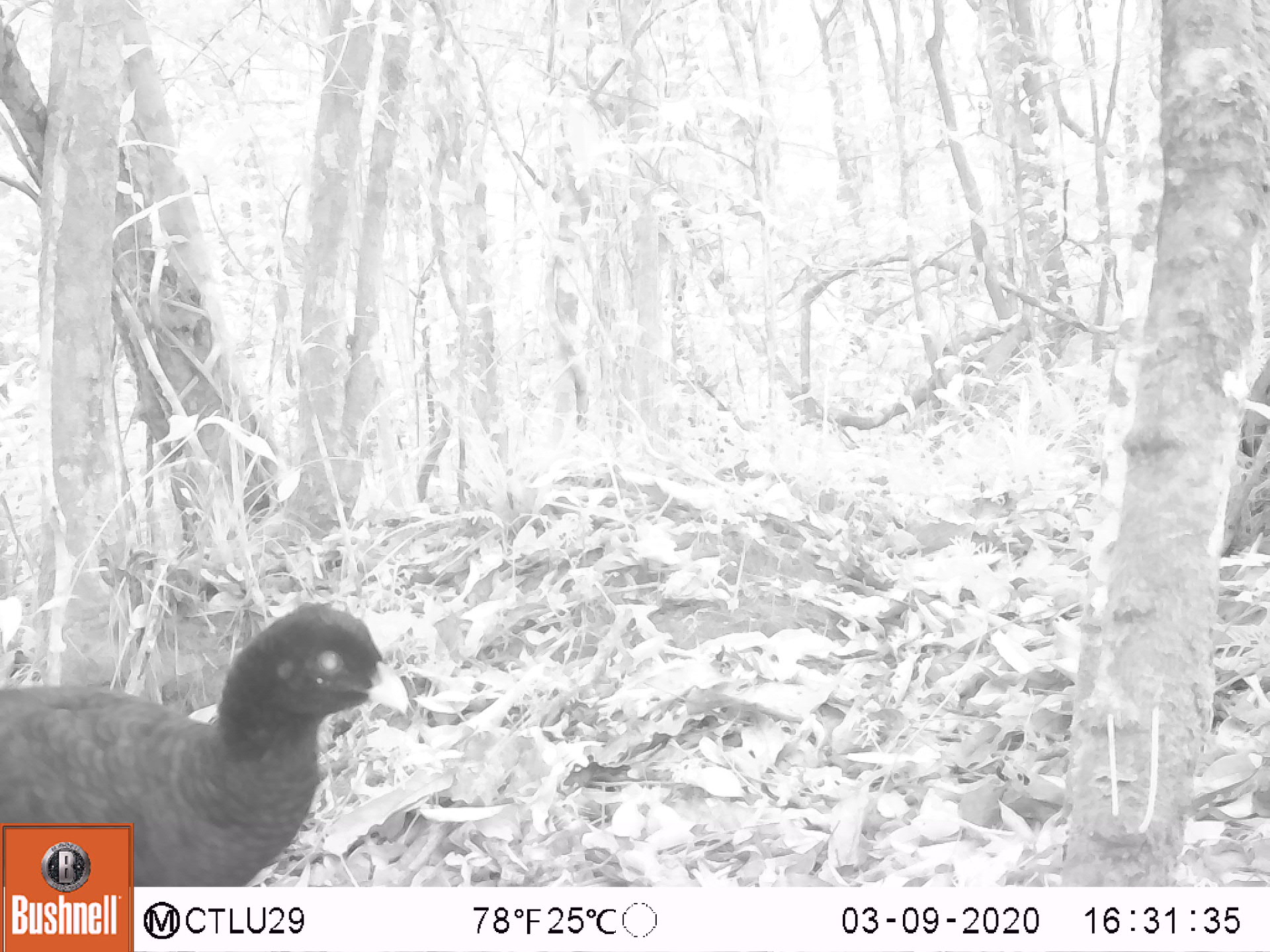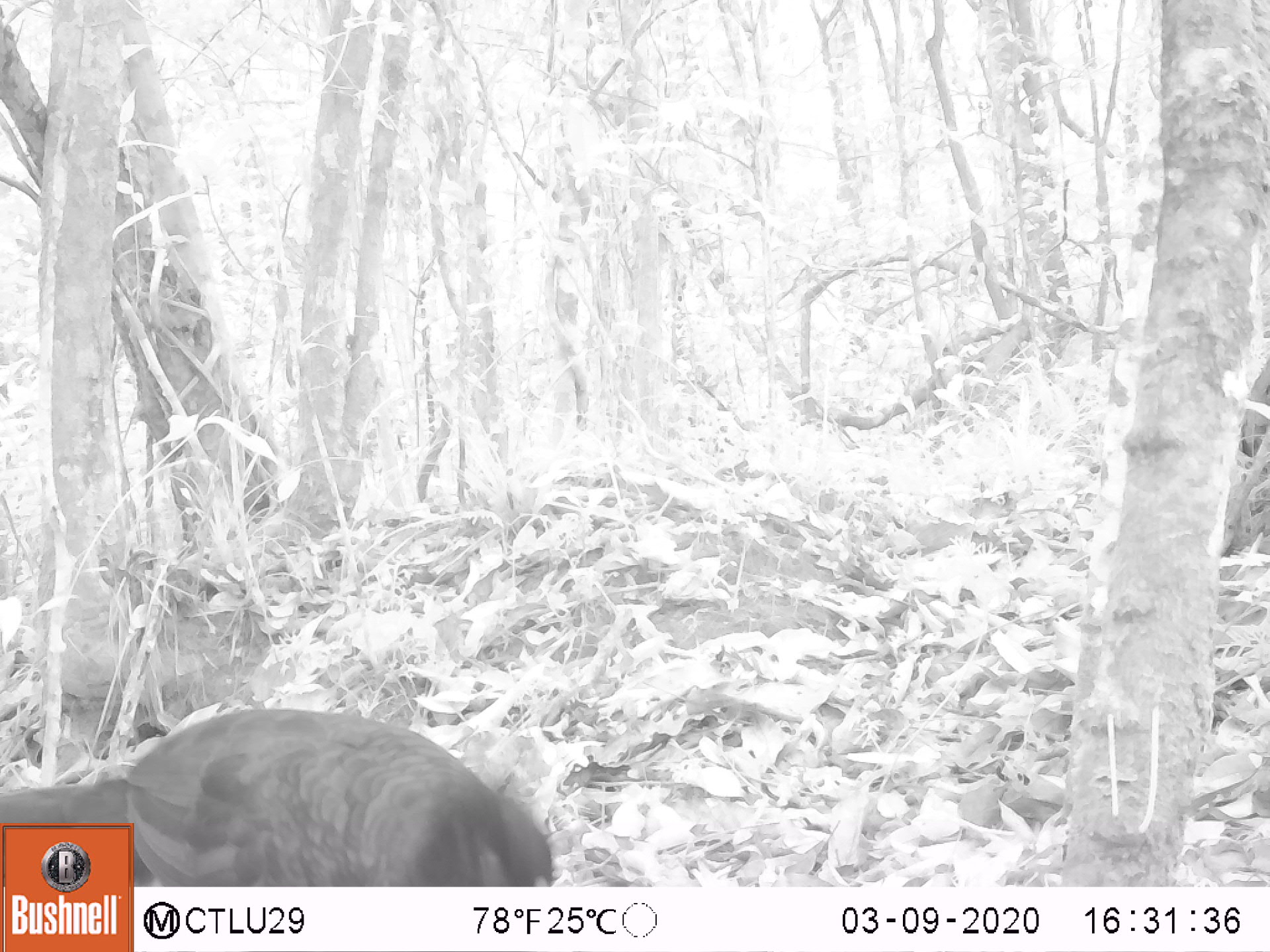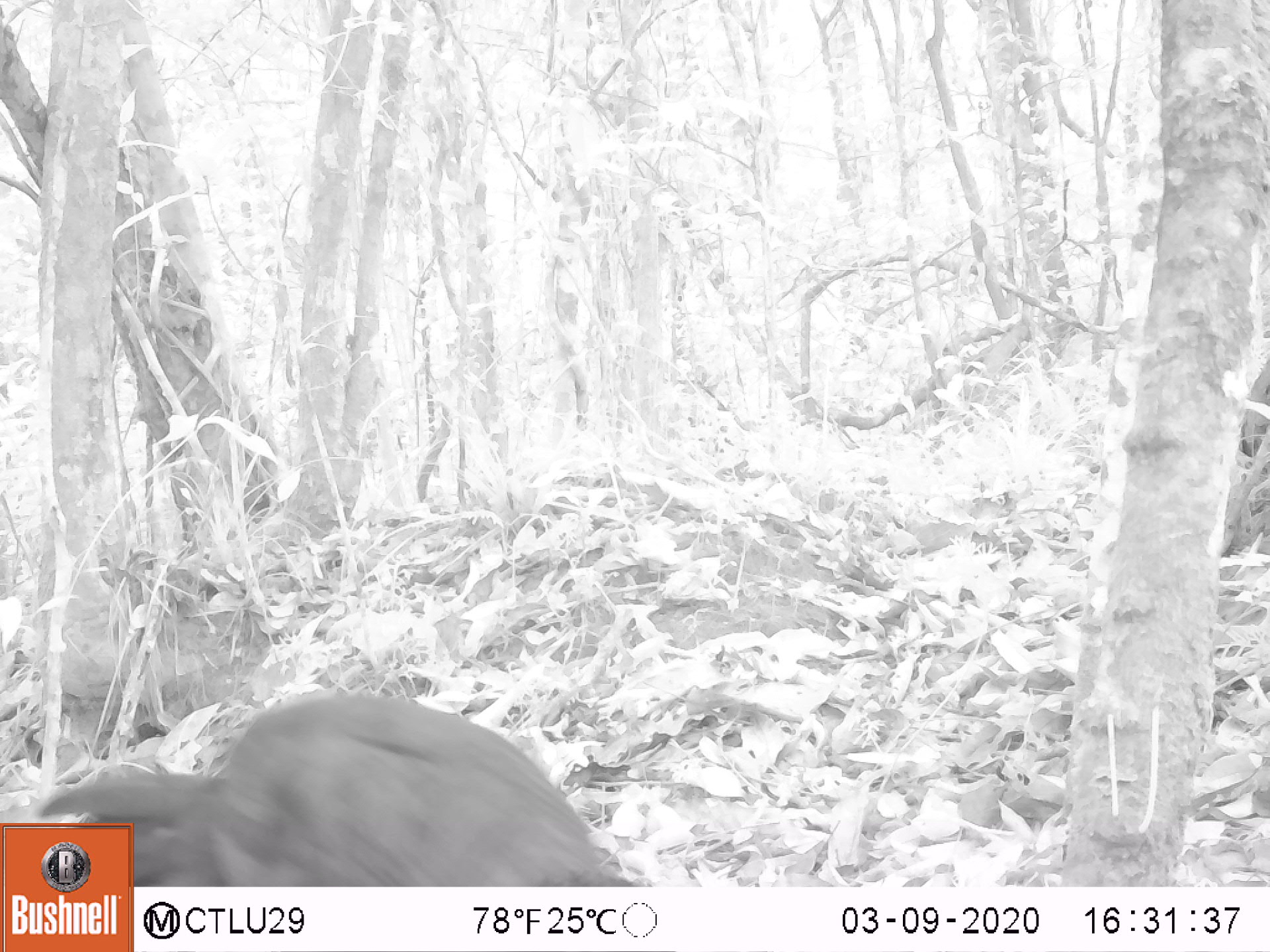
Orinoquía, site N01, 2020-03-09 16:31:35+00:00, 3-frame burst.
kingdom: Animalia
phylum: Chordata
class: Aves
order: Galliformes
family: Cracidae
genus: Mitu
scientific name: Mitu salvini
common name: salvin's currasow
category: salvins curassow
Salvins curassow (salvin's currasow) (Mitu salvini).